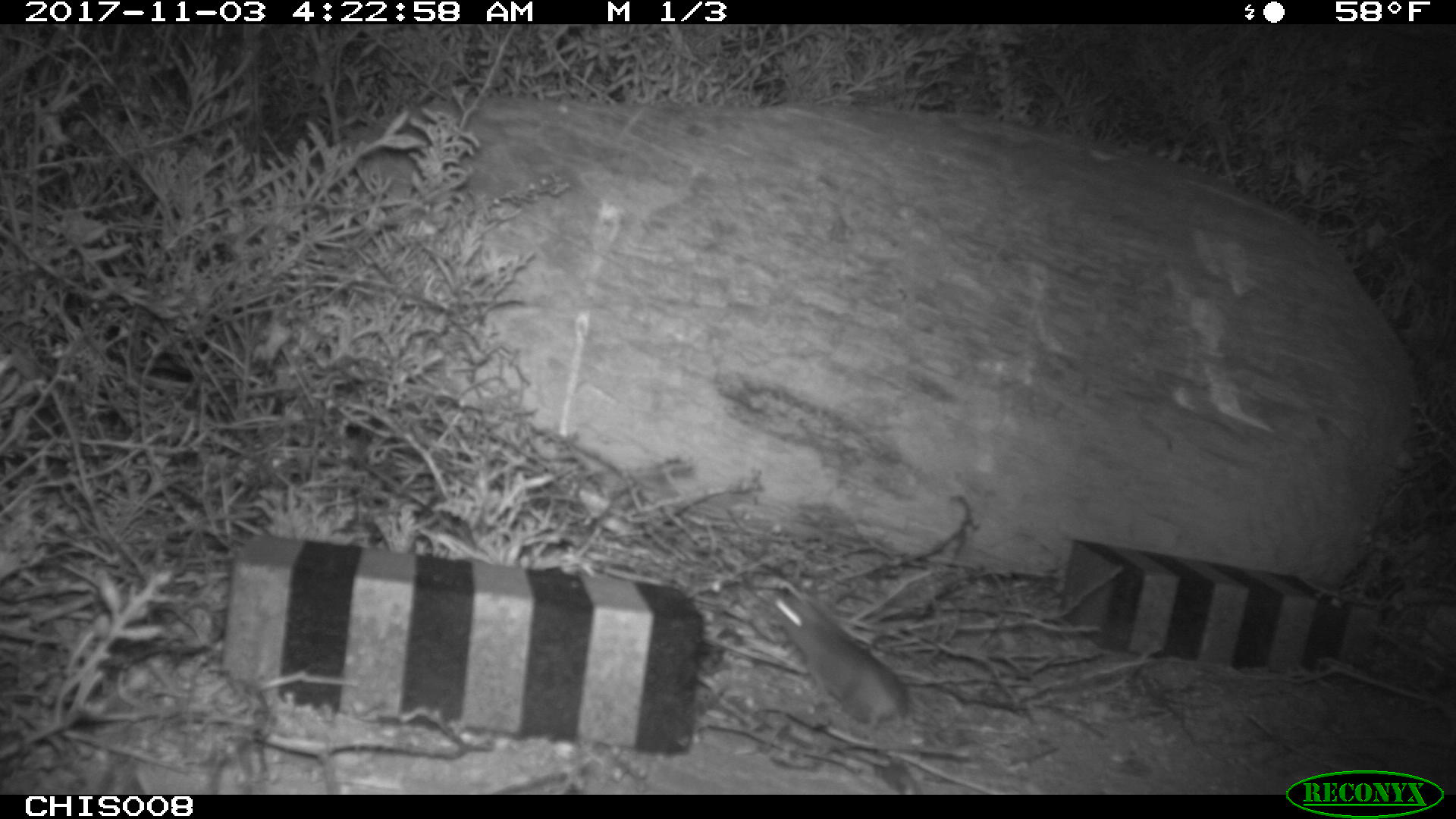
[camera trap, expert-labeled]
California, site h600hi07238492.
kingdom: Animalia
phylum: Chordata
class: Mammalia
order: Rodentia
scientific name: Rodentia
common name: rodent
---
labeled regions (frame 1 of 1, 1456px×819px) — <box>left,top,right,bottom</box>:
rodent: <box>763,586,912,732</box>